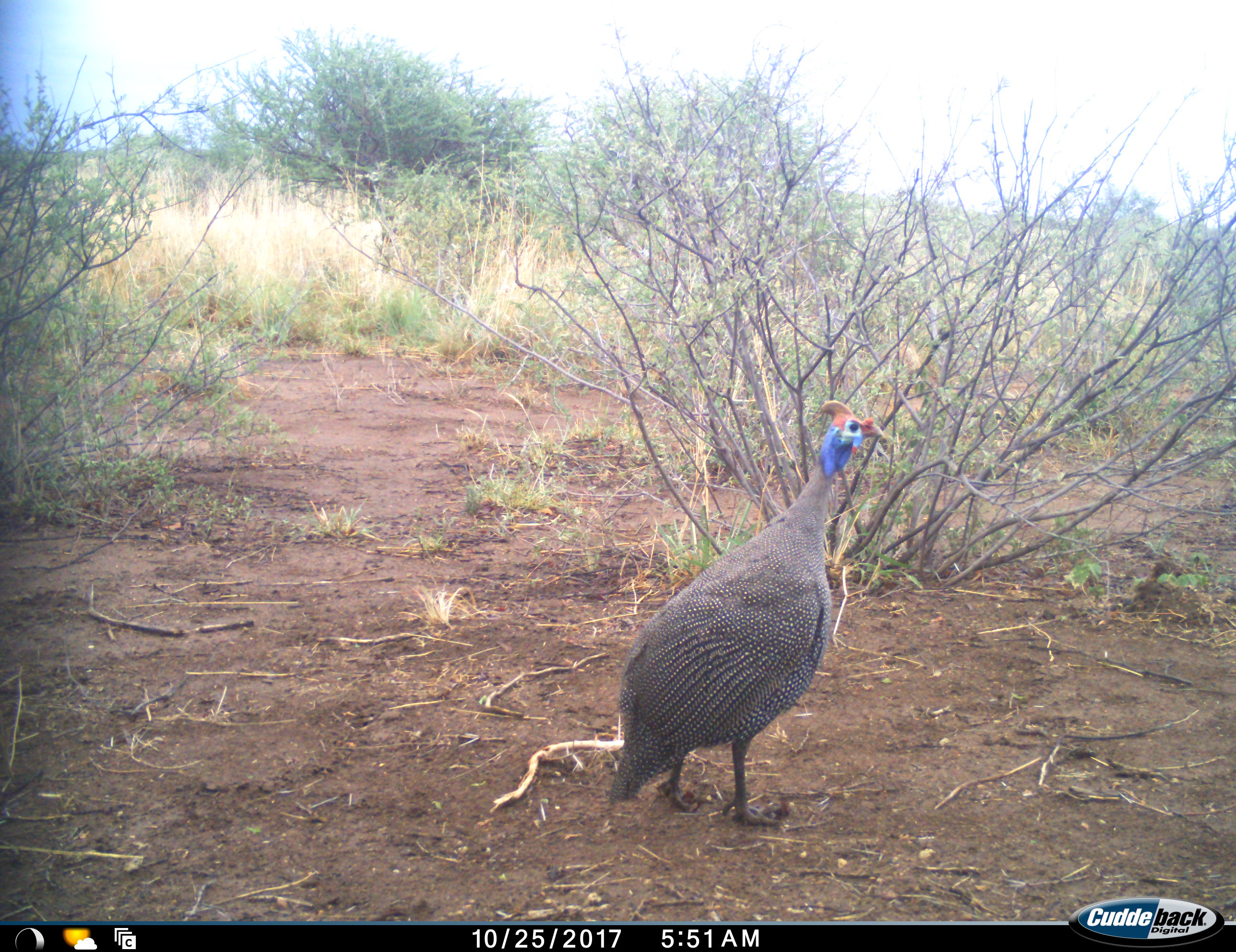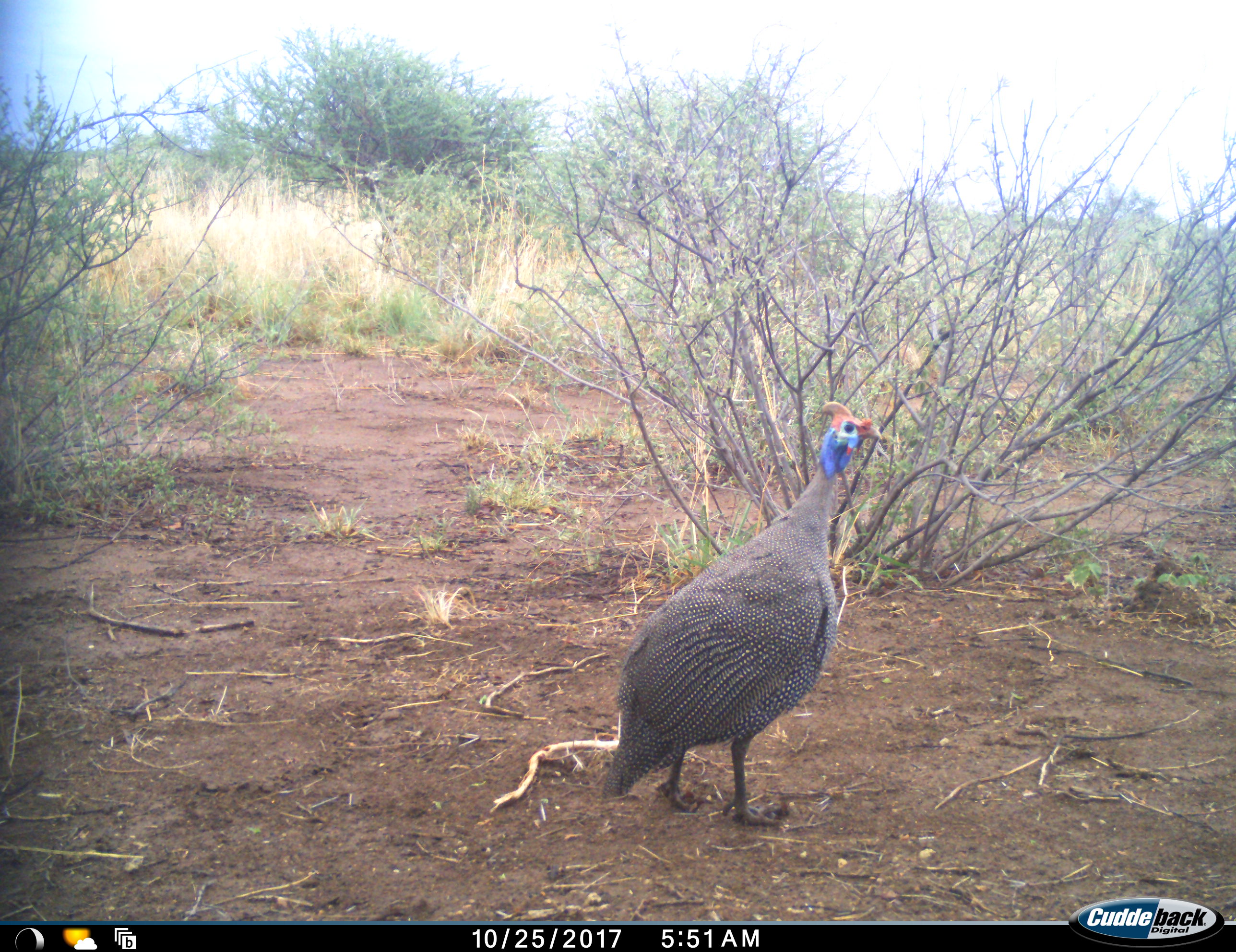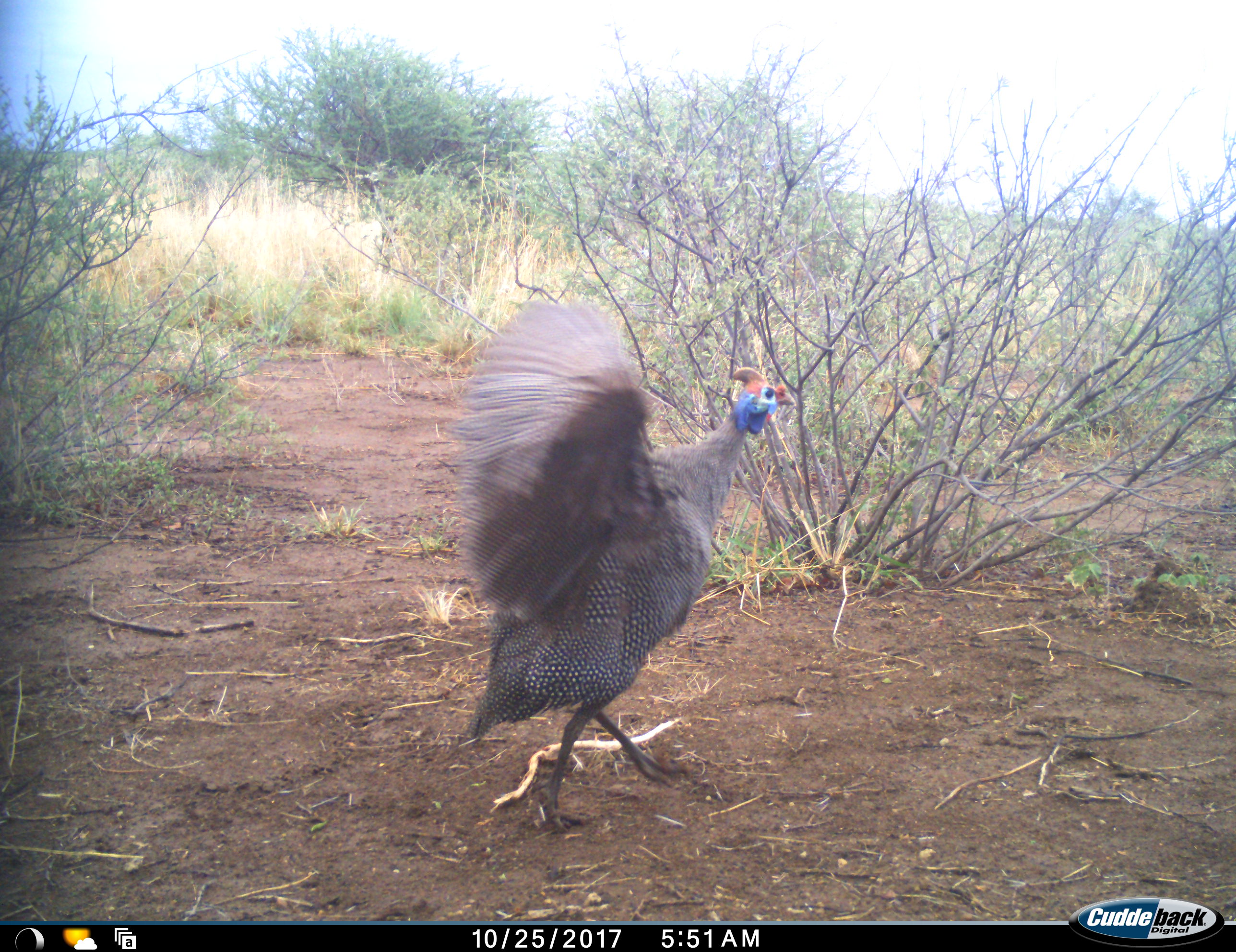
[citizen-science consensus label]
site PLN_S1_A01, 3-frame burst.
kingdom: Animalia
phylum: Chordata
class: Aves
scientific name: Aves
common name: bird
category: birdother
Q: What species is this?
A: Birdother (bird) (Aves).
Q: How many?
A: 1.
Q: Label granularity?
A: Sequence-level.